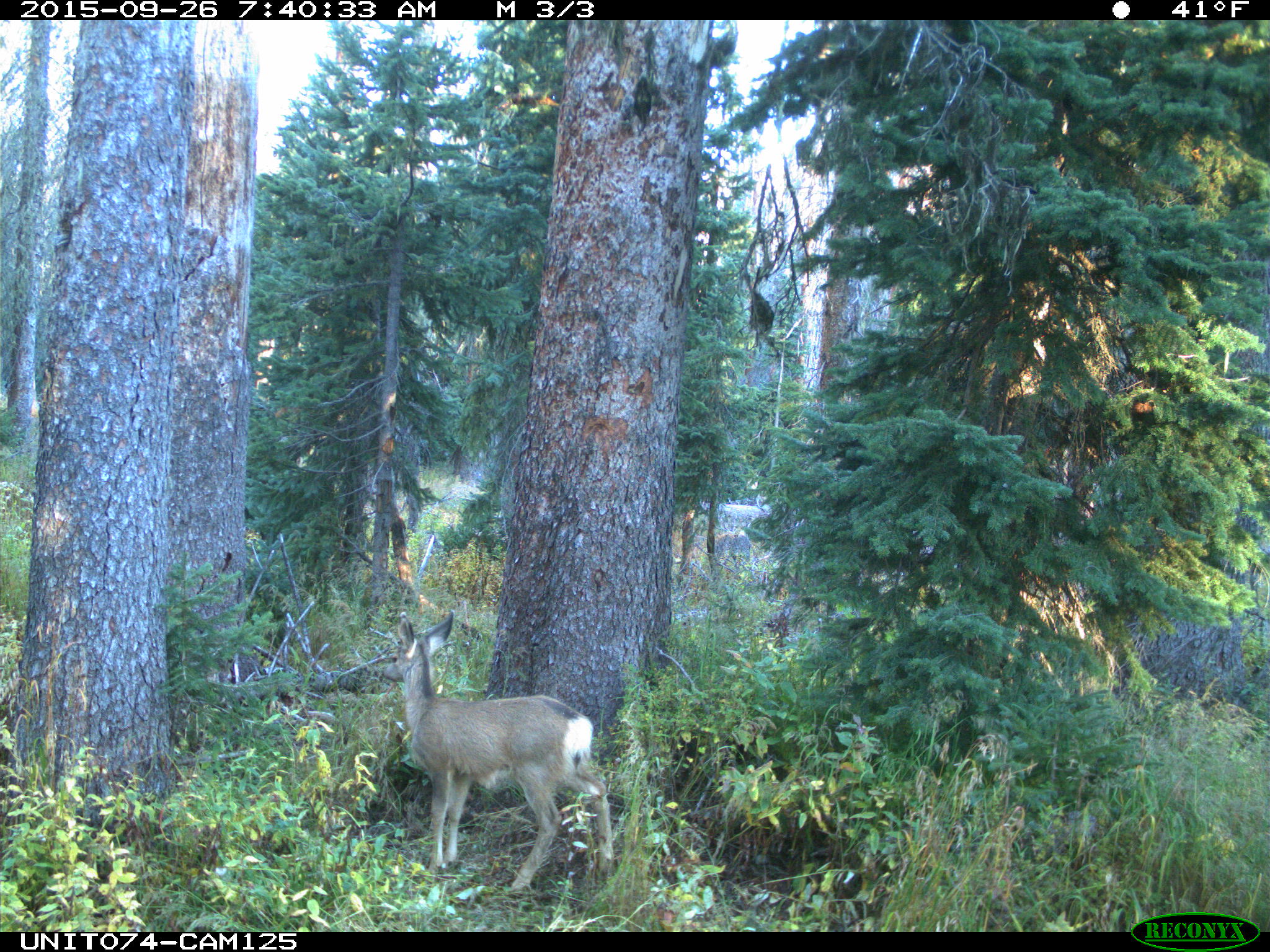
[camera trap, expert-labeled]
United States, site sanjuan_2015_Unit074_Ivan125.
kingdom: Animalia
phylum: Chordata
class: Mammalia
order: Artiodactyla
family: Cervidae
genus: Odocoileus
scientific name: Odocoileus hemionus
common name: mule deer